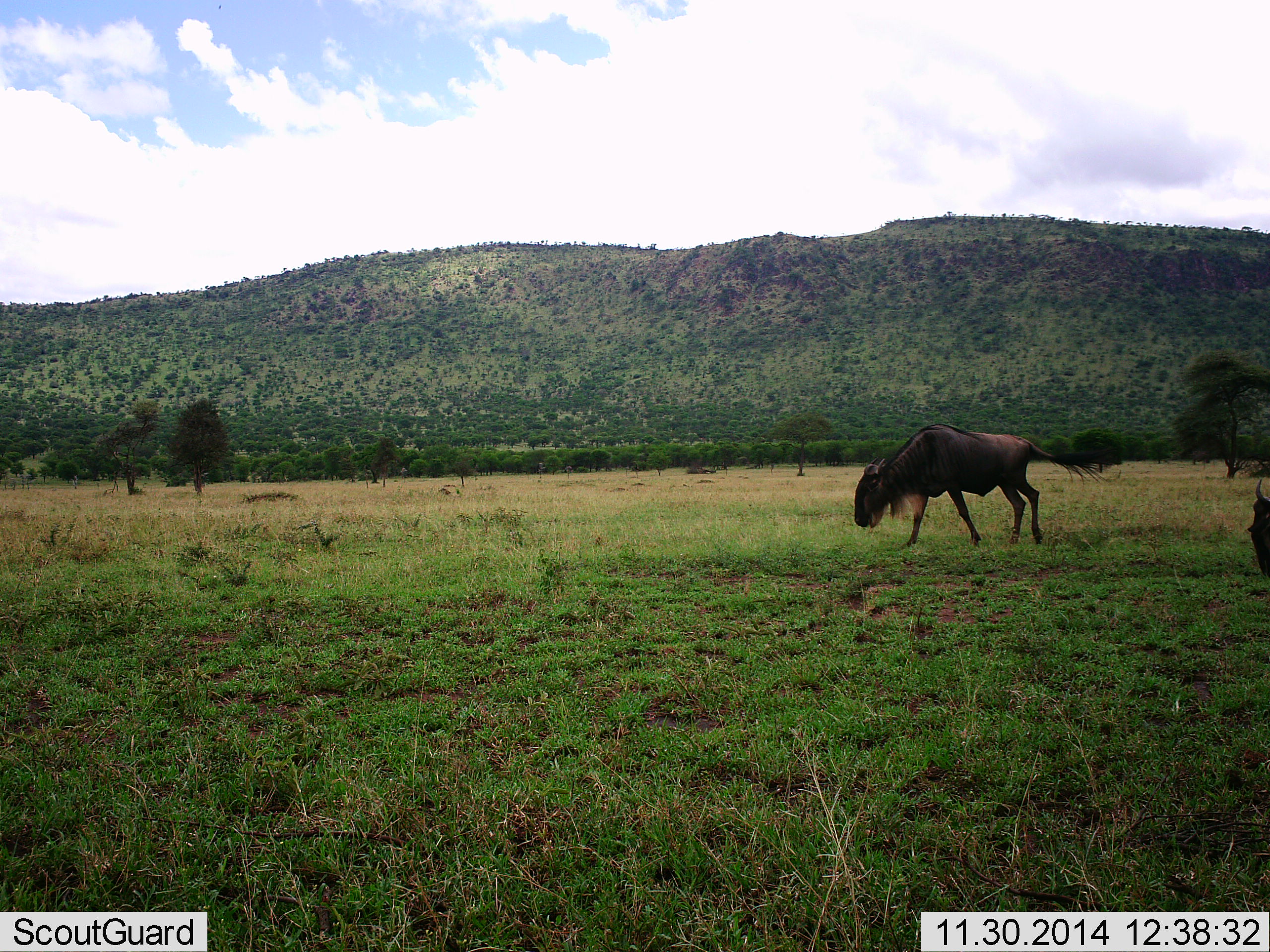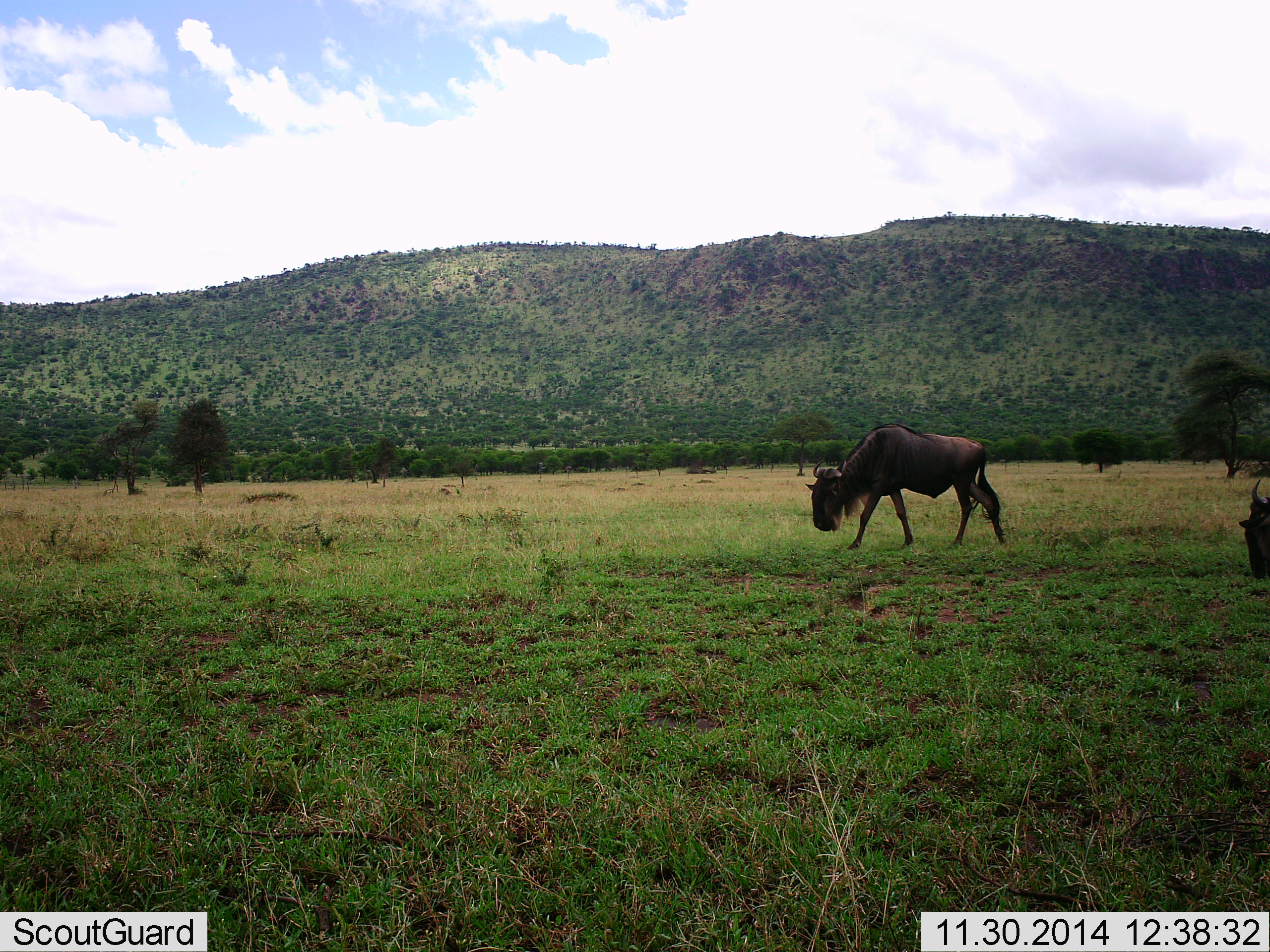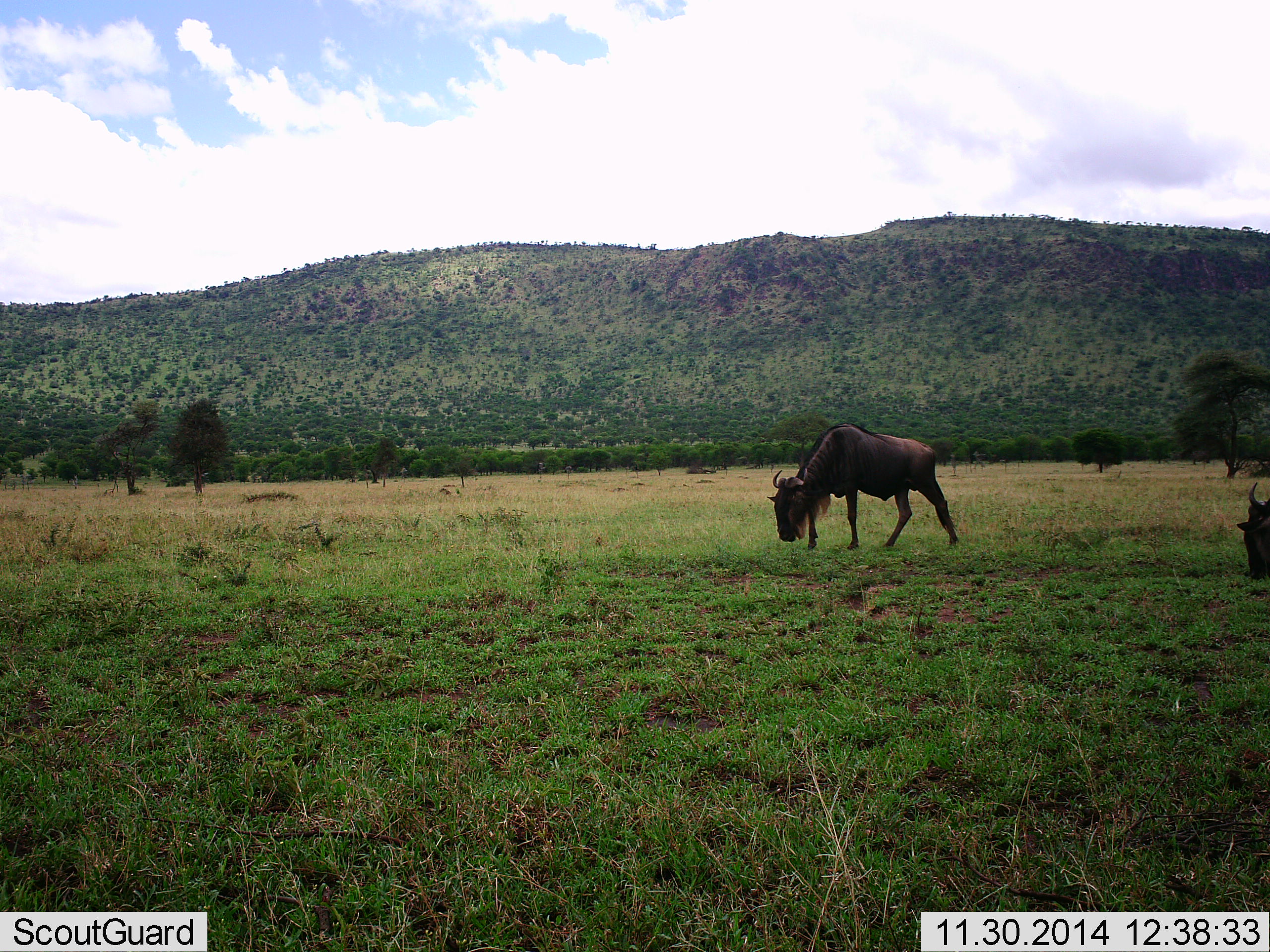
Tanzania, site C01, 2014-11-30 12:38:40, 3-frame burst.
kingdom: Animalia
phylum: Chordata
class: Mammalia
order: Artiodactyla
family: Bovidae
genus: Connochaetes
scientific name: Connochaetes taurinus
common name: blue wildebeest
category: wildebeest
Wildebeest (blue wildebeest) (Connochaetes taurinus), count 2. Behavior (volunteer vote fractions): standing 0%, resting 0%, moving 80%, interacting 0%. Young present (vote fraction): 0%. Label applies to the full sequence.